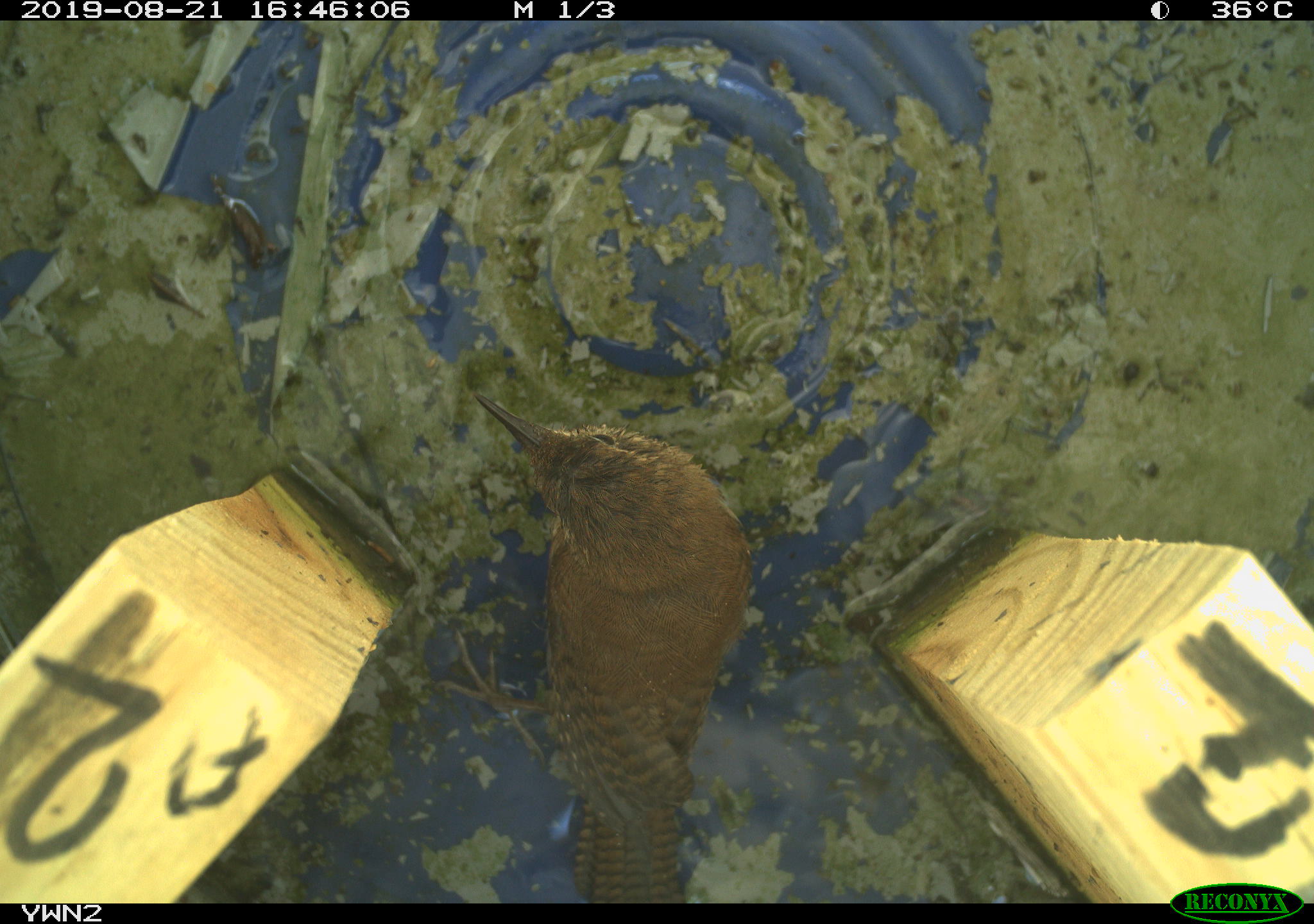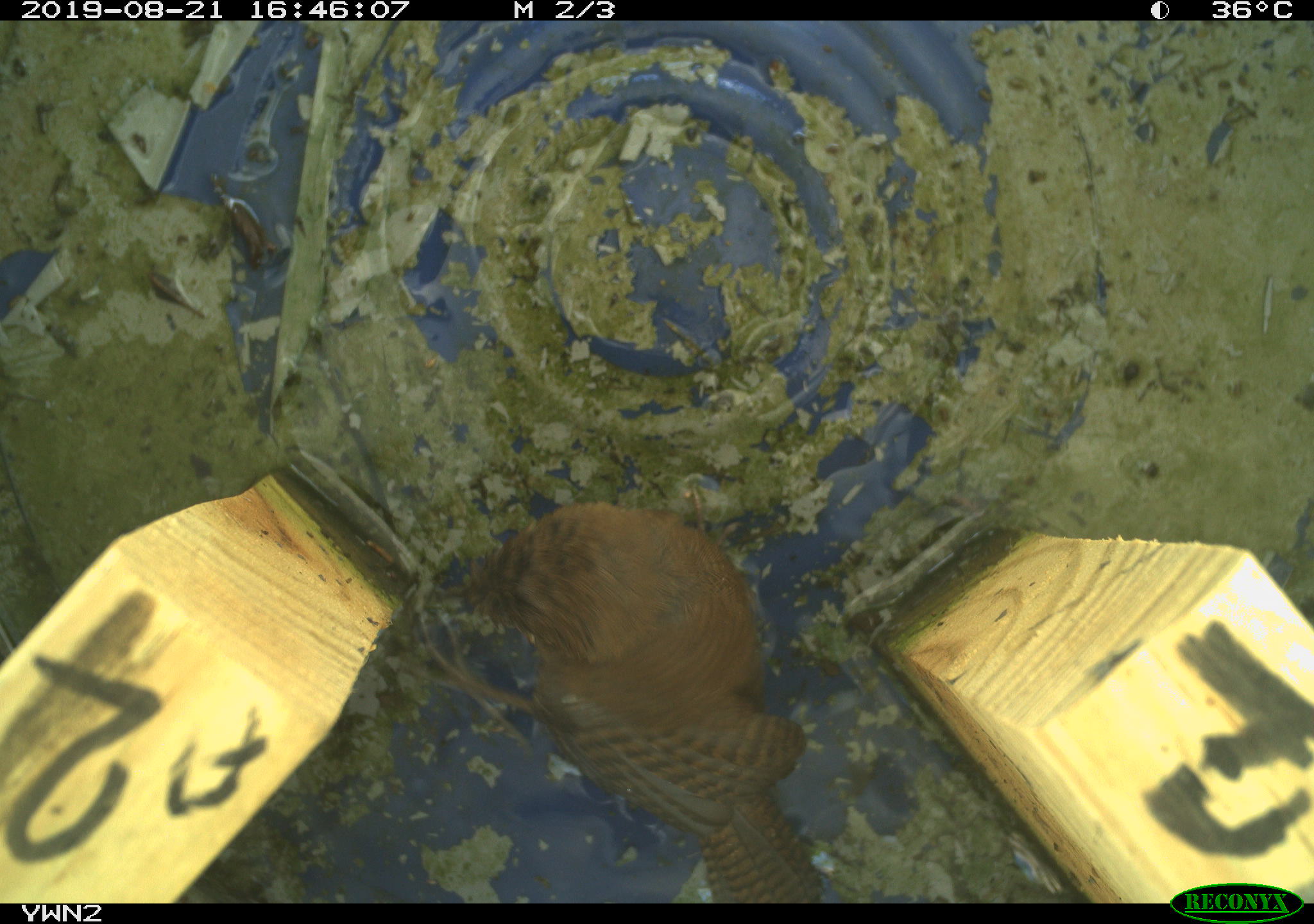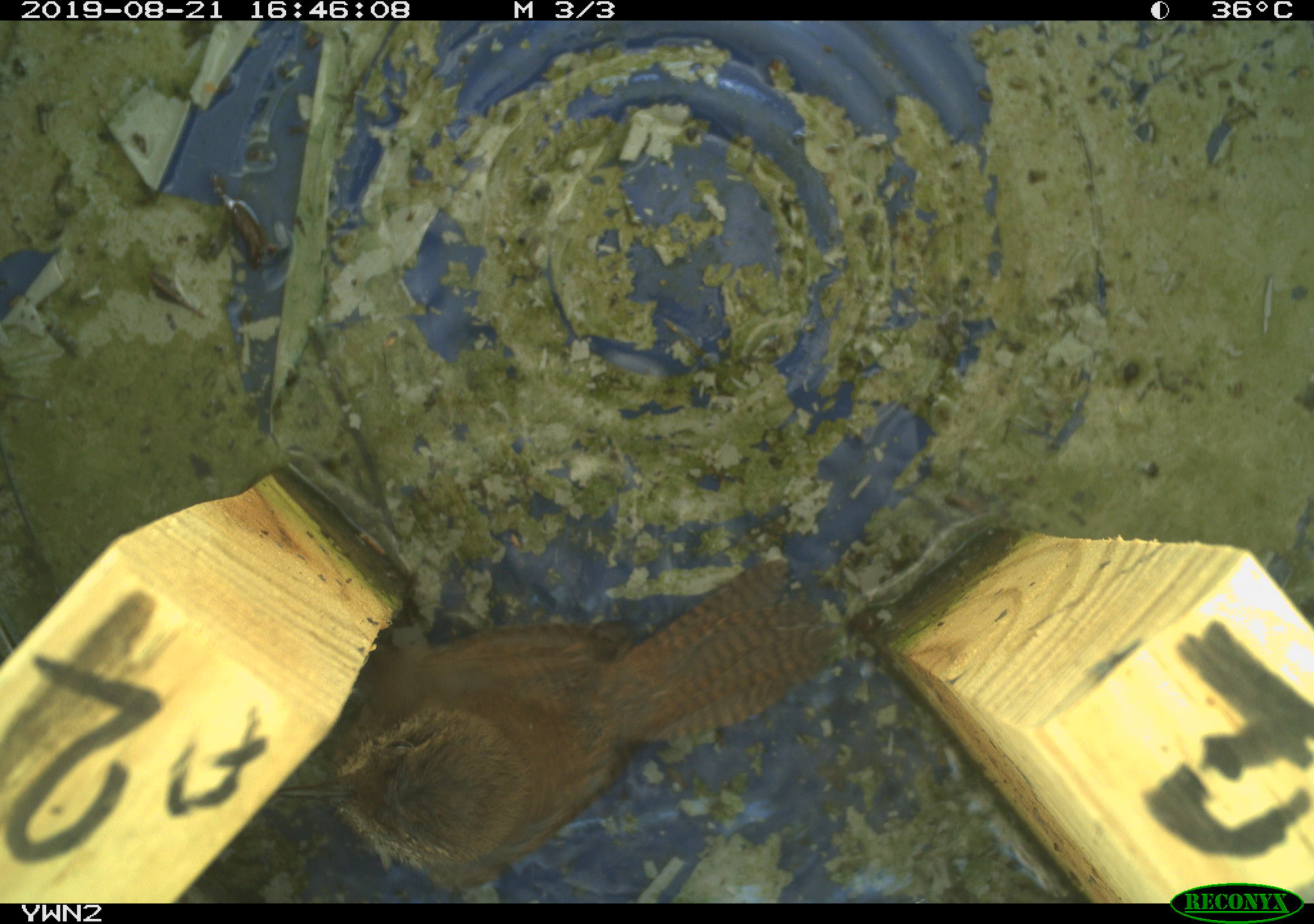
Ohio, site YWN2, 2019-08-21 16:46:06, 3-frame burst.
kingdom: Animalia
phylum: Chordata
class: Aves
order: Passeriformes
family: Troglodytidae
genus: Troglodytes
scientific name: Troglodytes aedon aedon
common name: northern house wren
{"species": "northern house wren (Troglodytes aedon aedon)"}